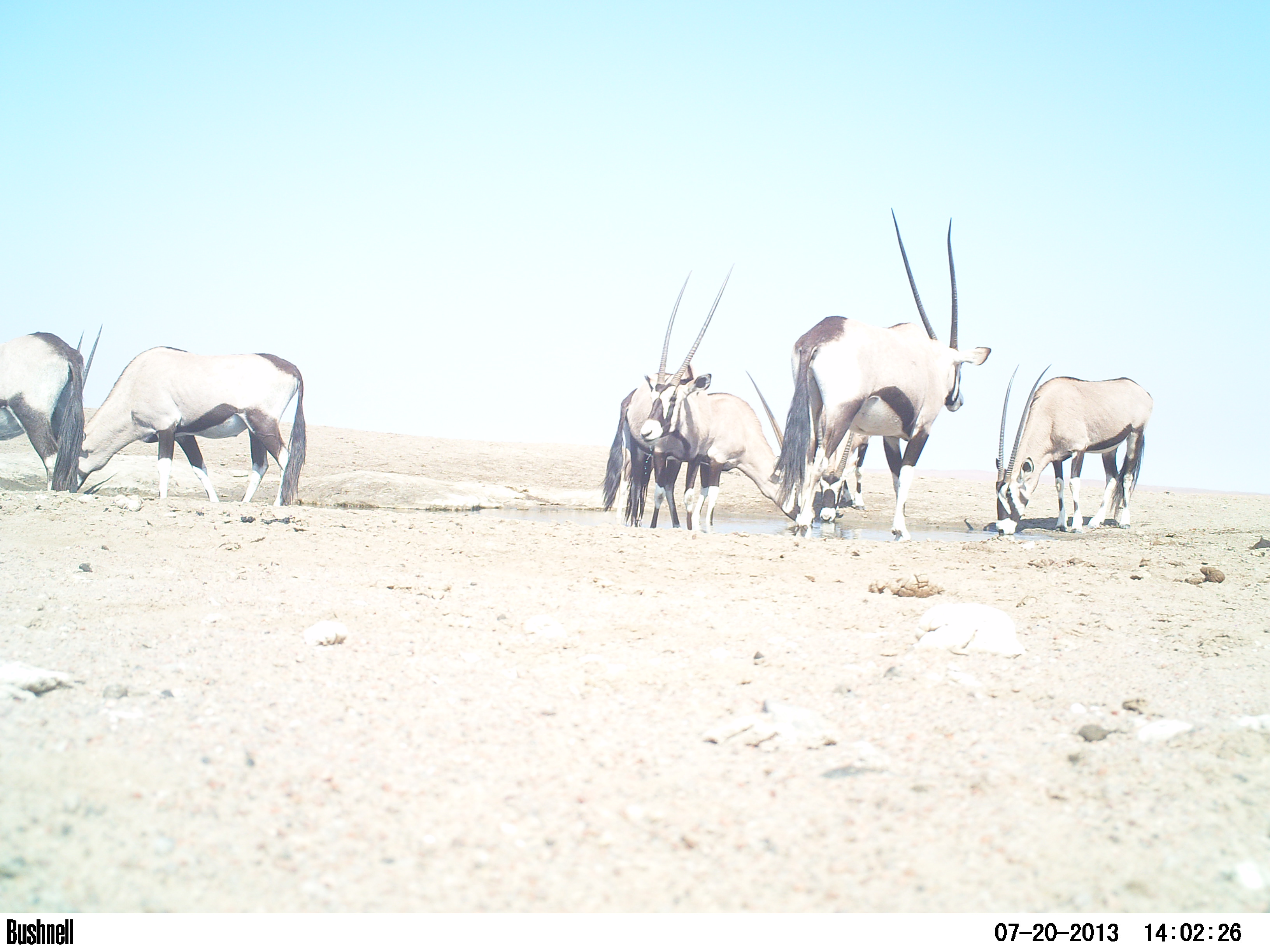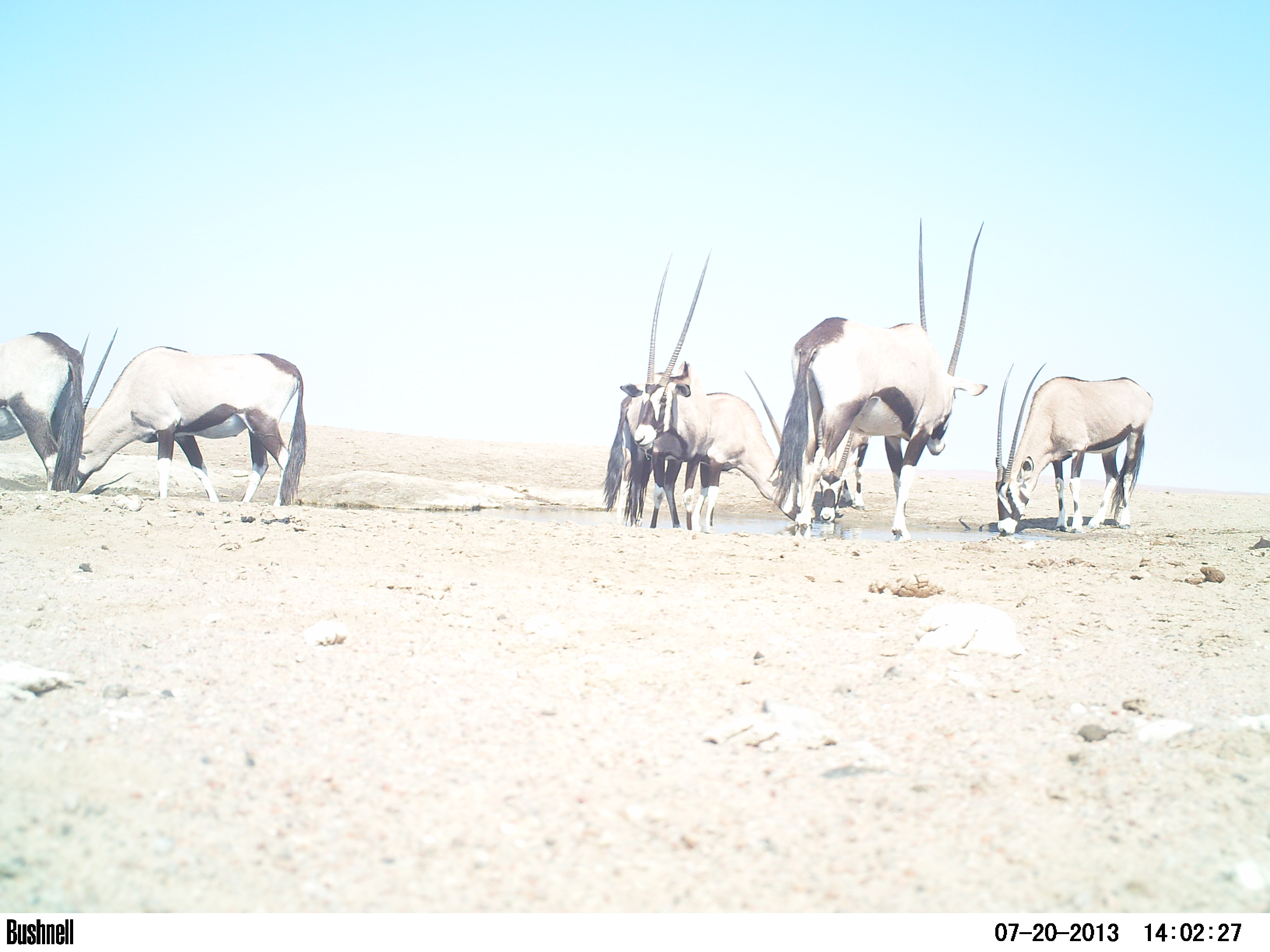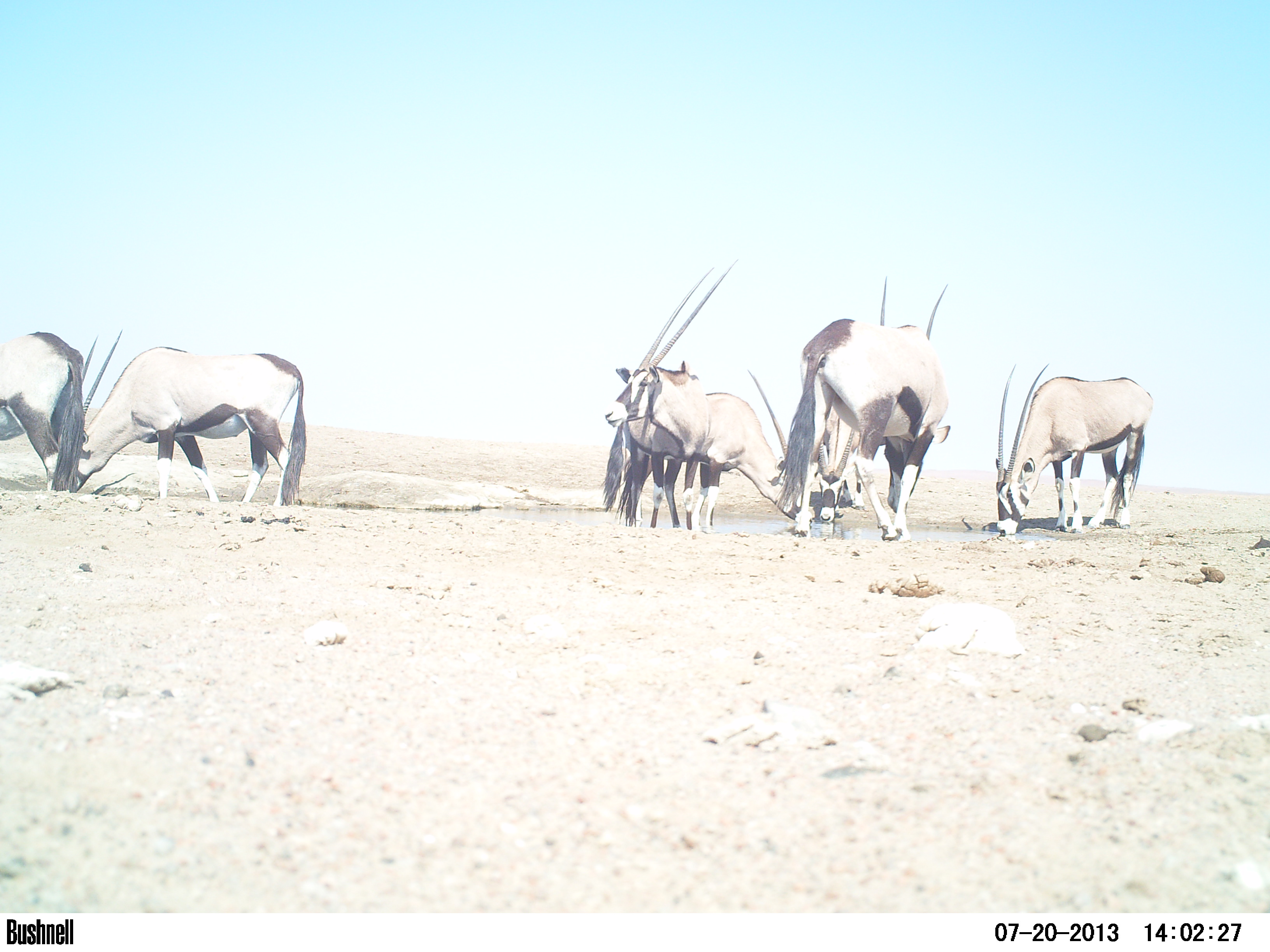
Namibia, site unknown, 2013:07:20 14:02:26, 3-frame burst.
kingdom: Animalia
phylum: Chordata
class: Mammalia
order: Artiodactyla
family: Bovidae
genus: Oryx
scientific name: Oryx gazella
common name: gemsbok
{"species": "Oryx gazella (gemsbok)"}